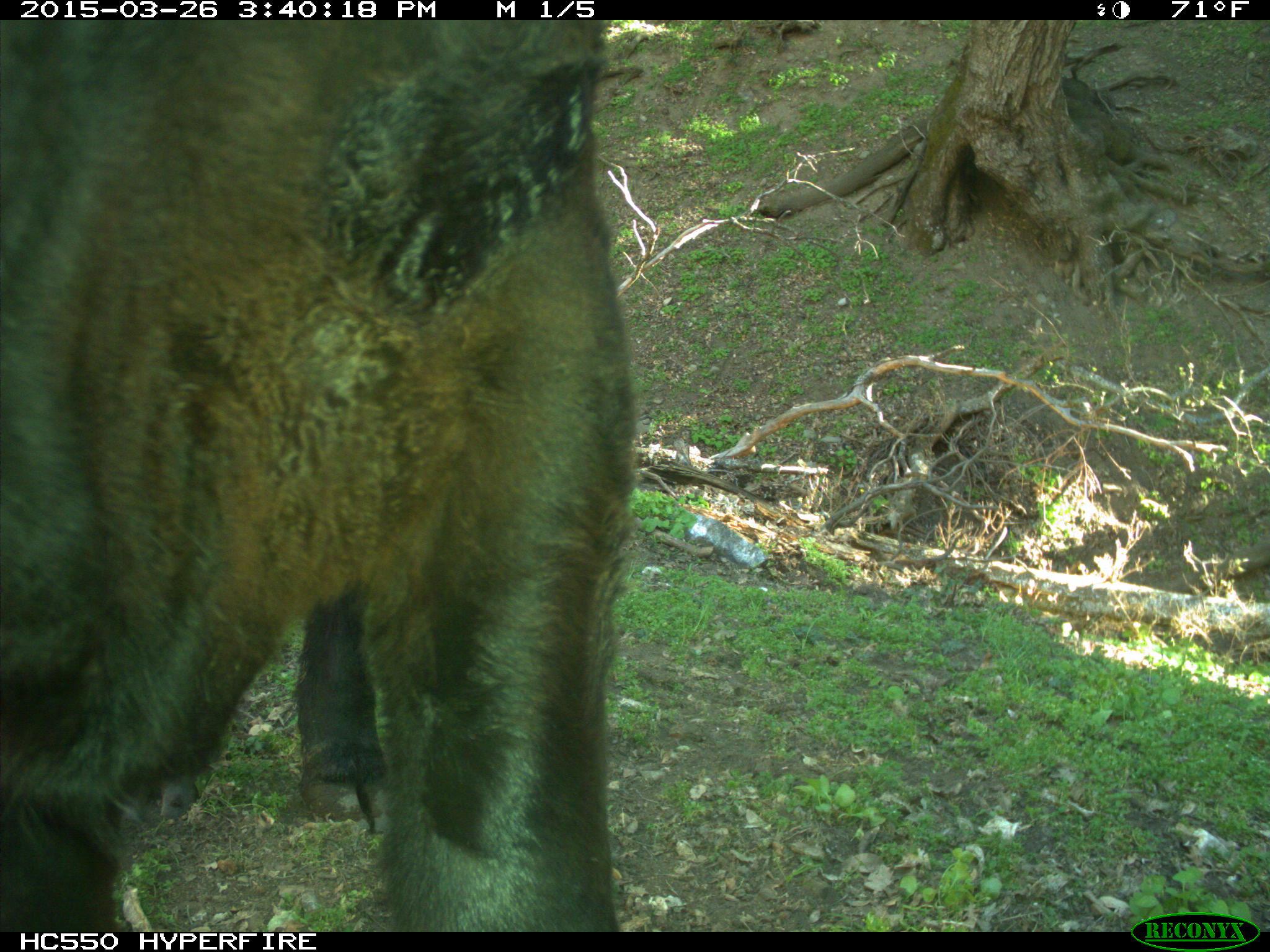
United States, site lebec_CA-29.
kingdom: Animalia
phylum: Chordata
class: Mammalia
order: Artiodactyla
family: Bovidae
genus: Bos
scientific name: Bos taurus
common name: domestic cow